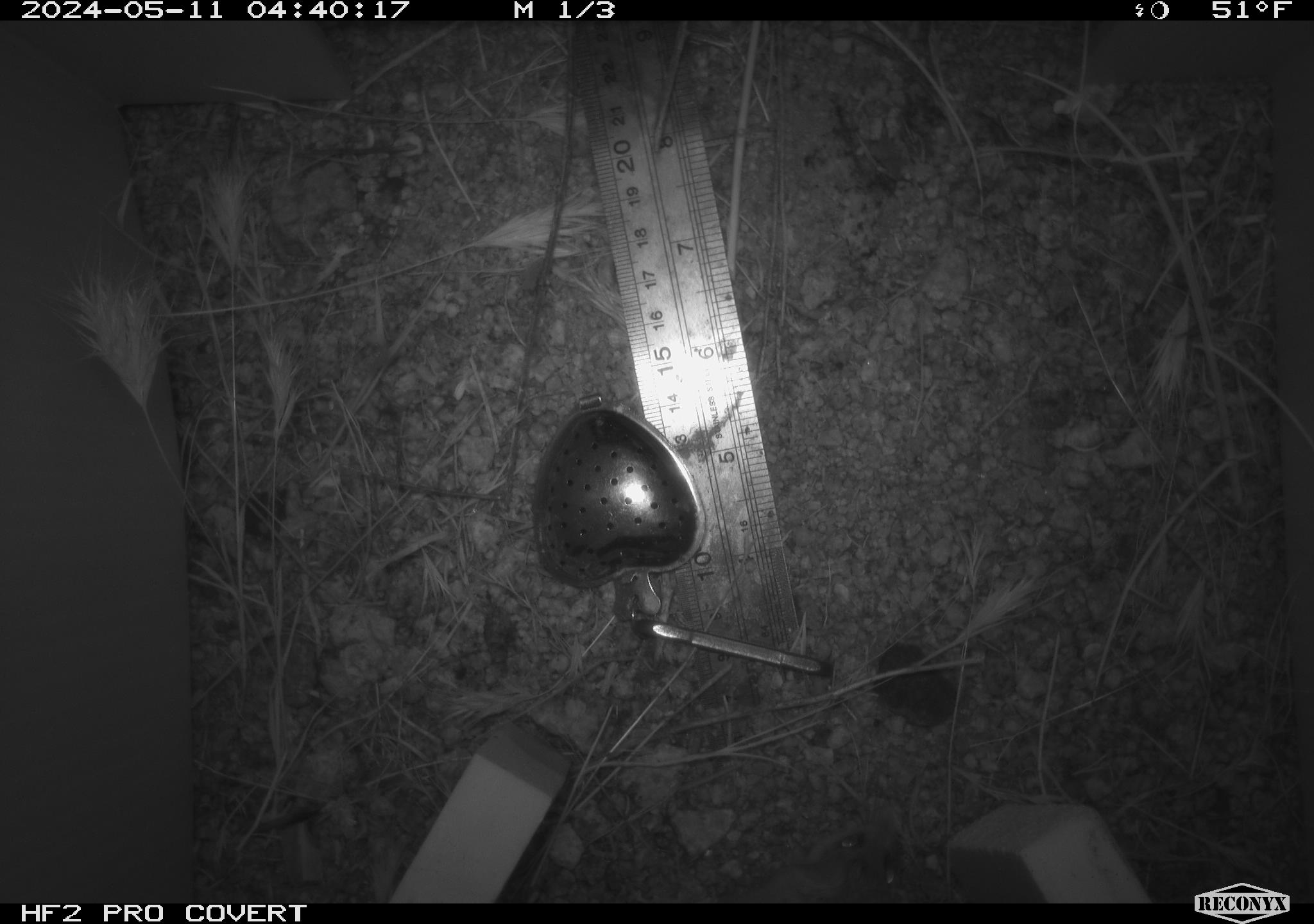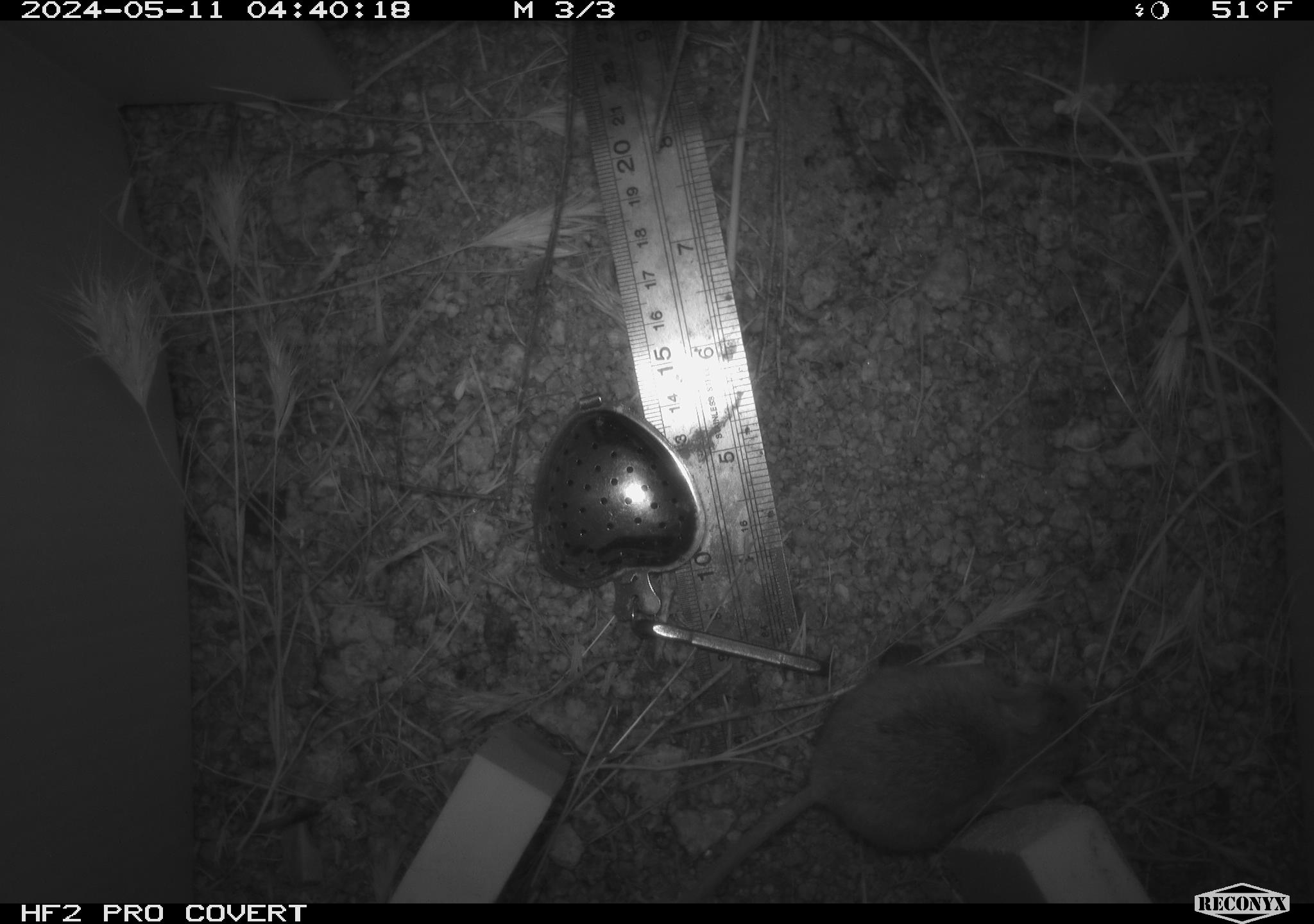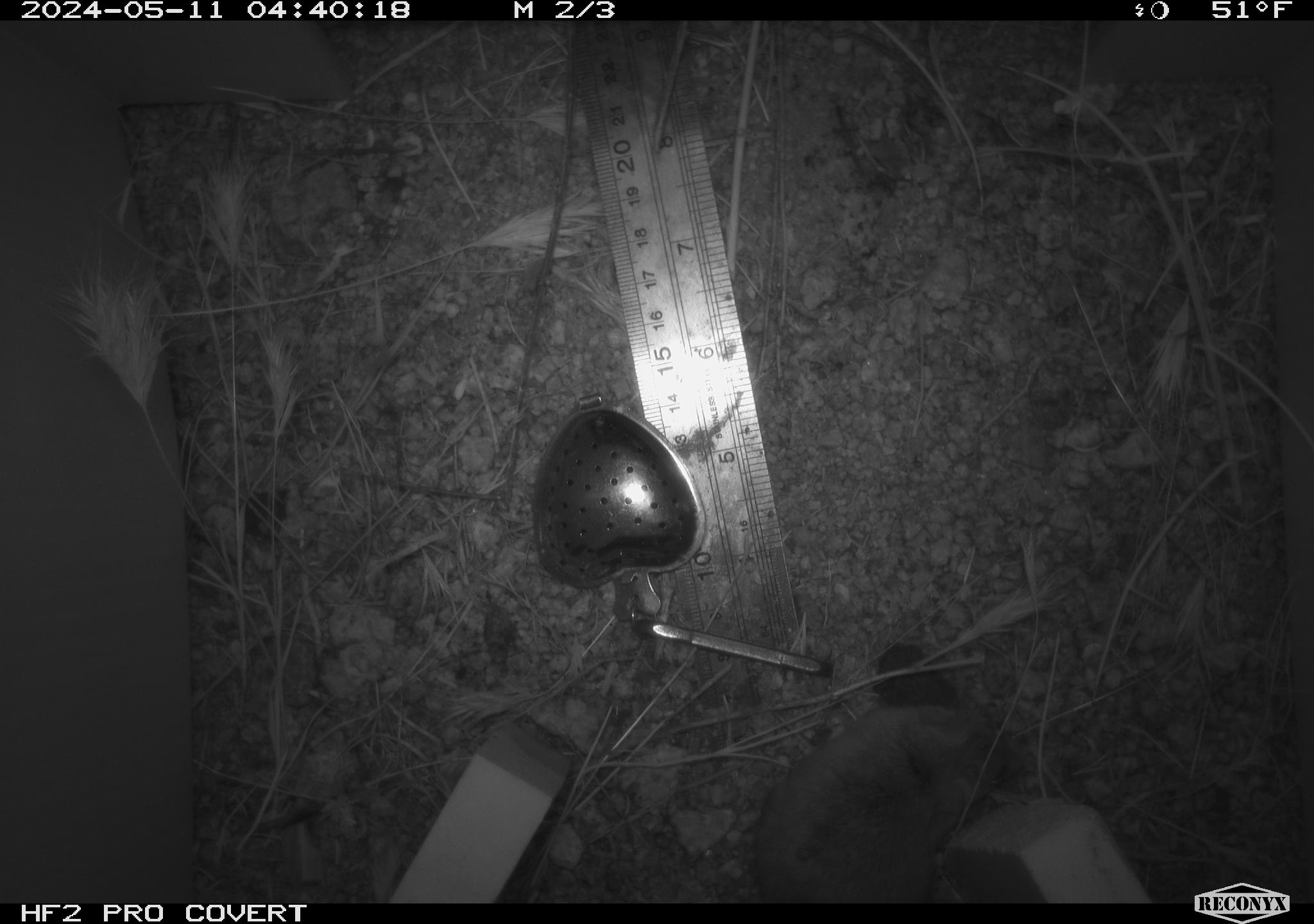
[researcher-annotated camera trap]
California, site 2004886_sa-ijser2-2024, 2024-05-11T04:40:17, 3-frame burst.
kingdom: Animalia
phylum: Chordata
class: Mammalia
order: Rodentia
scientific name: Rodentia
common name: mouse species